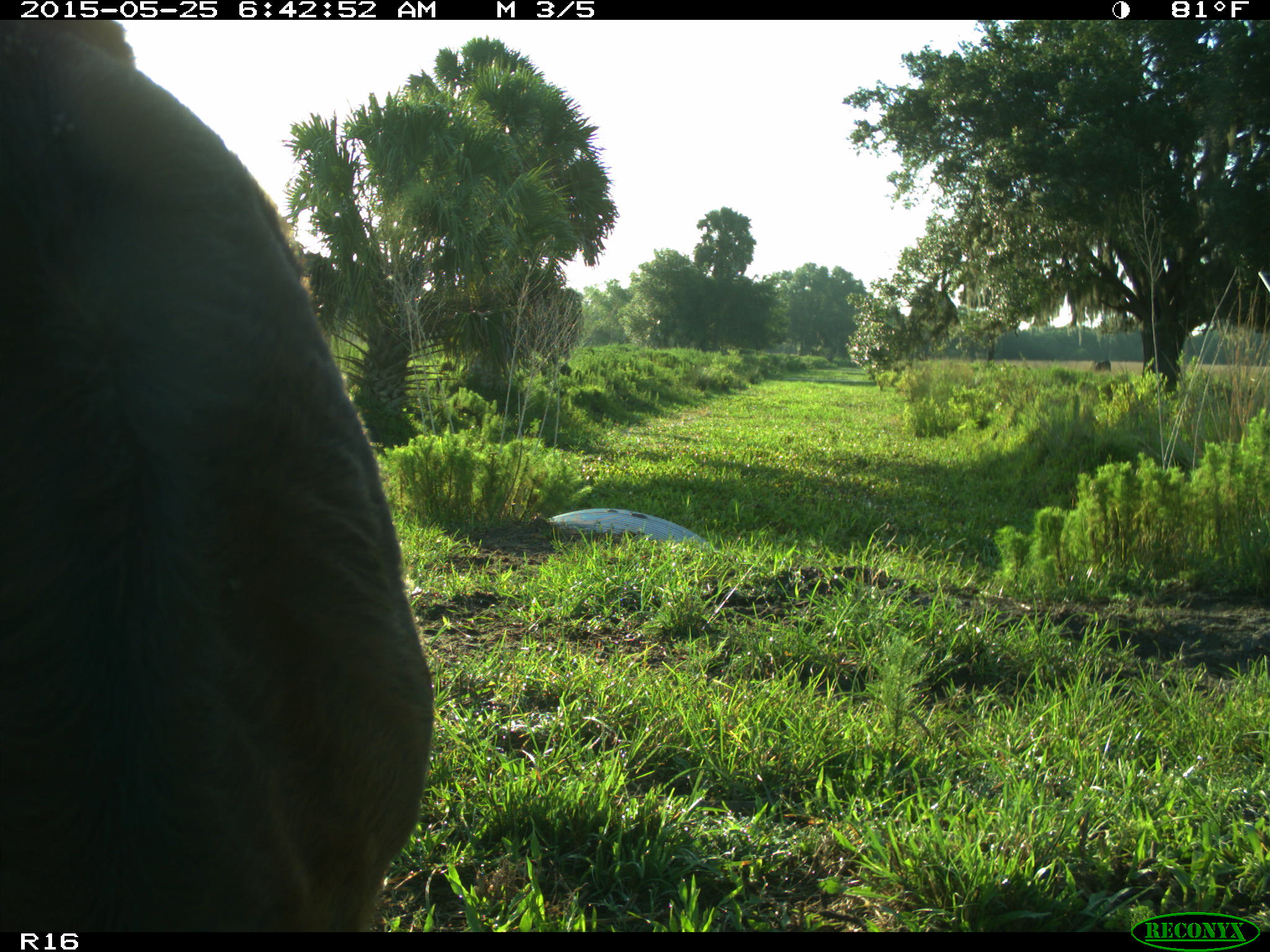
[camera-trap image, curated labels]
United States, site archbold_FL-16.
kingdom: Animalia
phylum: Chordata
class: Mammalia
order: Artiodactyla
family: Bovidae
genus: Bos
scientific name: Bos taurus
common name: domestic cow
Bos taurus (domestic cow).